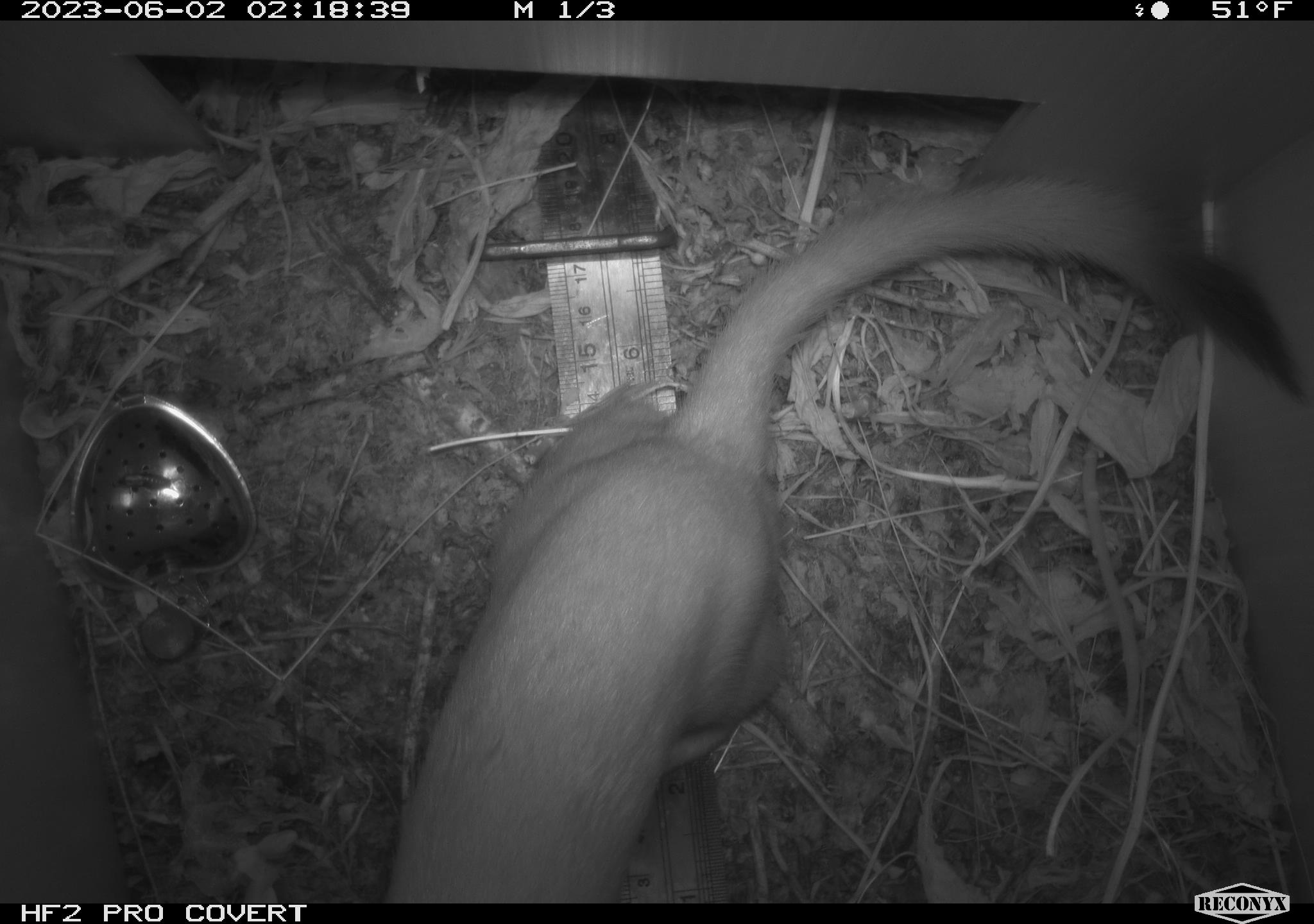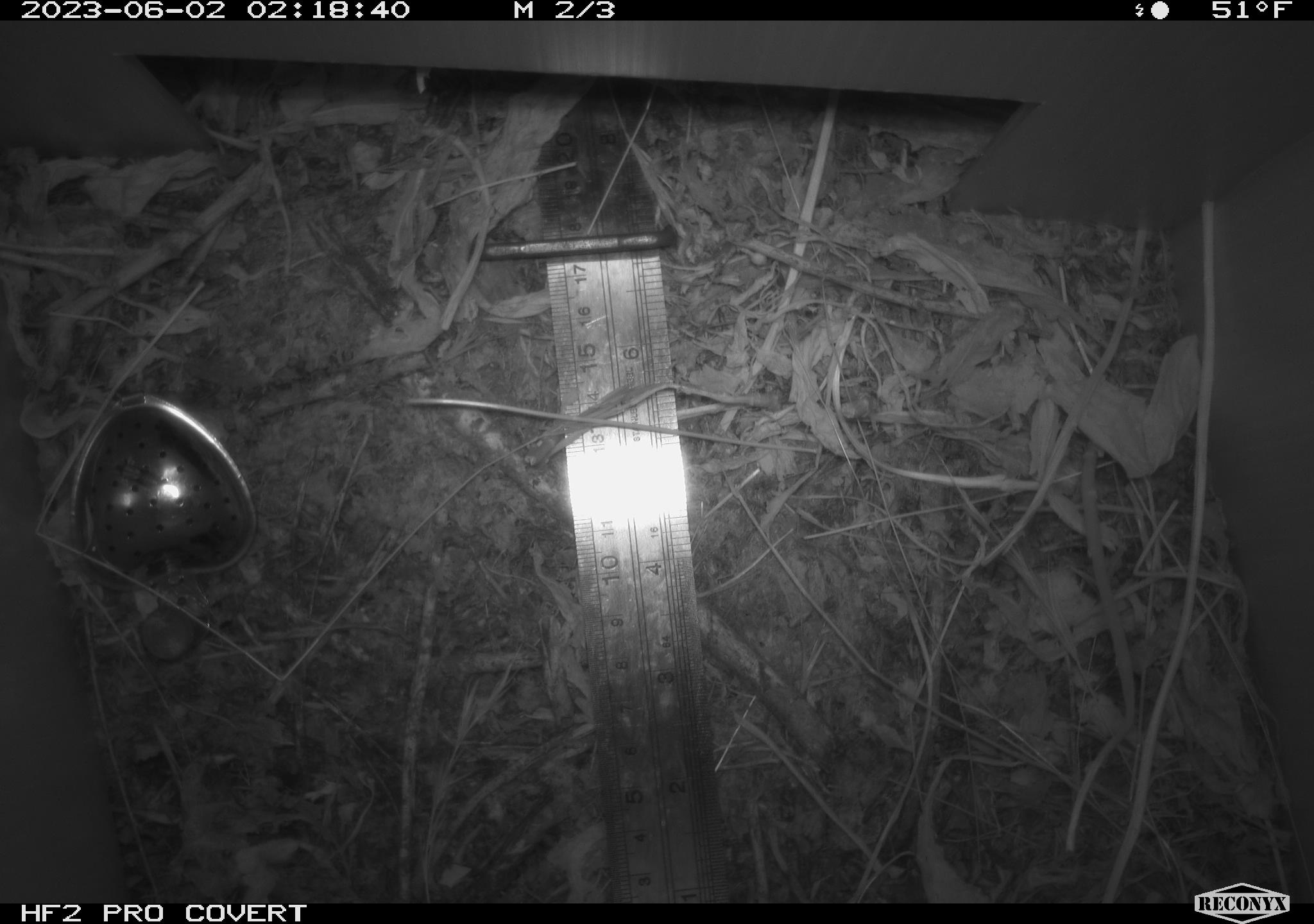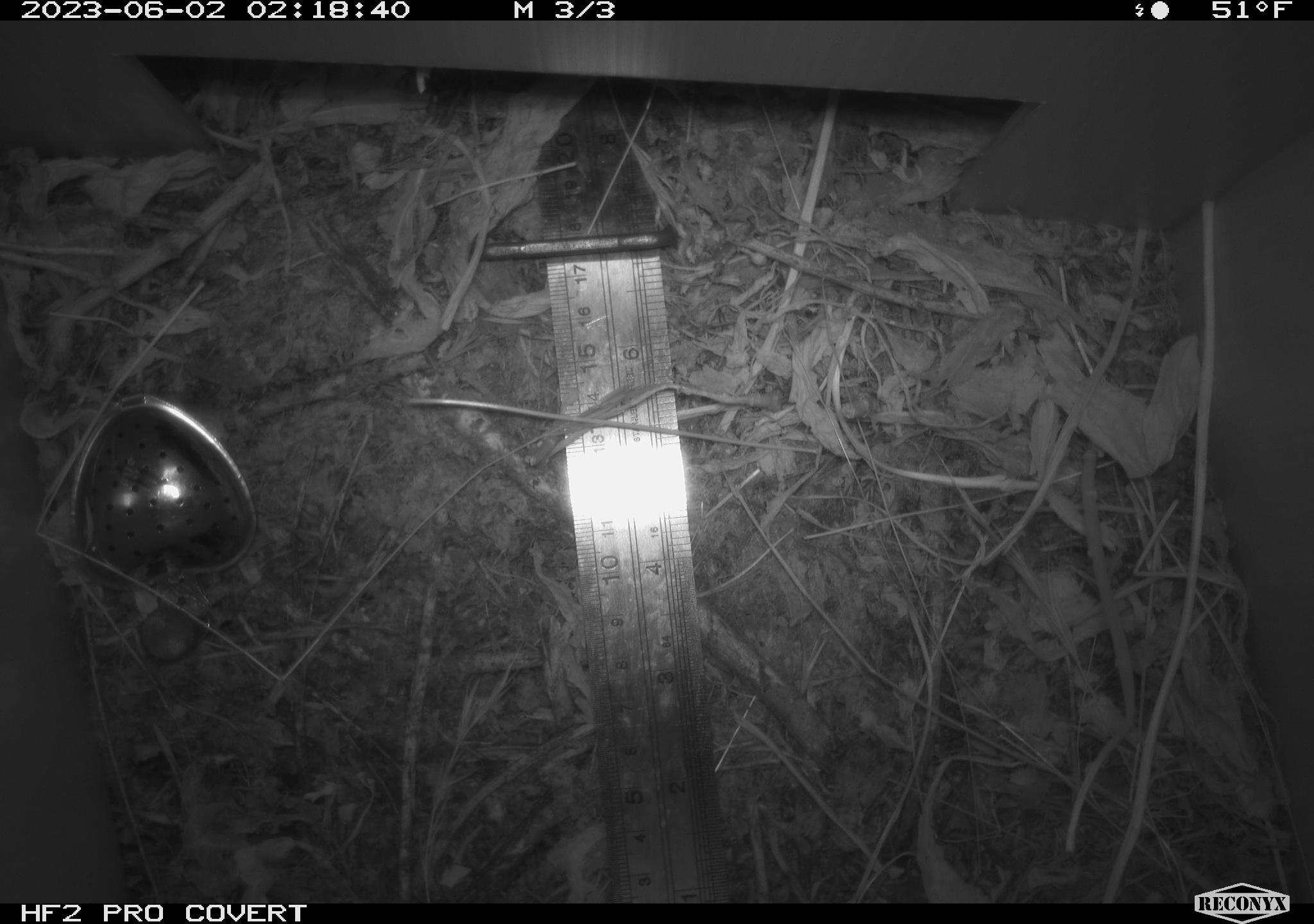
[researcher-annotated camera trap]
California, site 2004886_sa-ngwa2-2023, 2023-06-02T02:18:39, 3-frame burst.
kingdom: Animalia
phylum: Chordata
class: Mammalia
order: Carnivora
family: Mustelidae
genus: Neogale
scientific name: Neogale frenata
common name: long-tailed weasel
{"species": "long-tailed weasel (Neogale frenata)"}